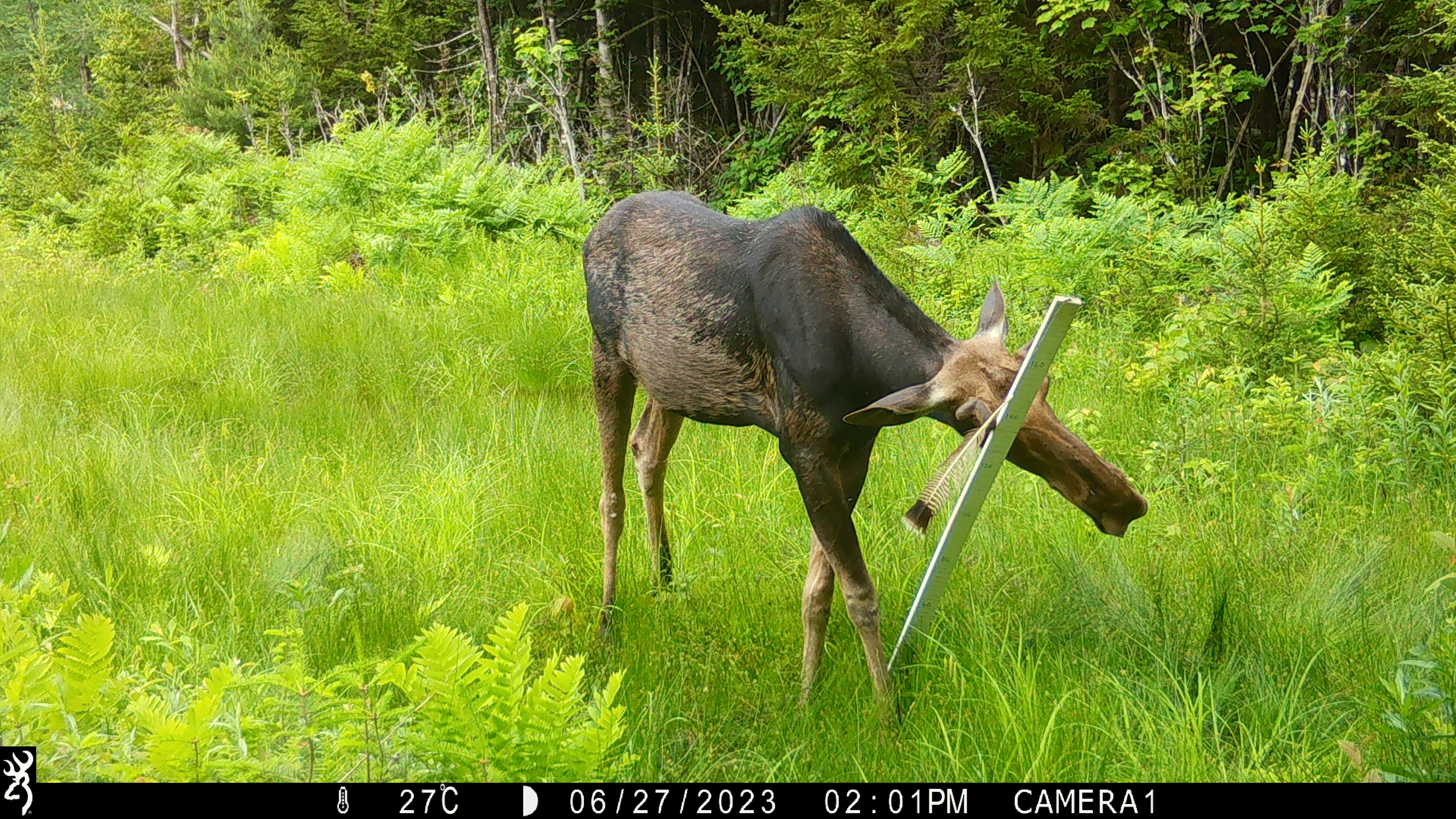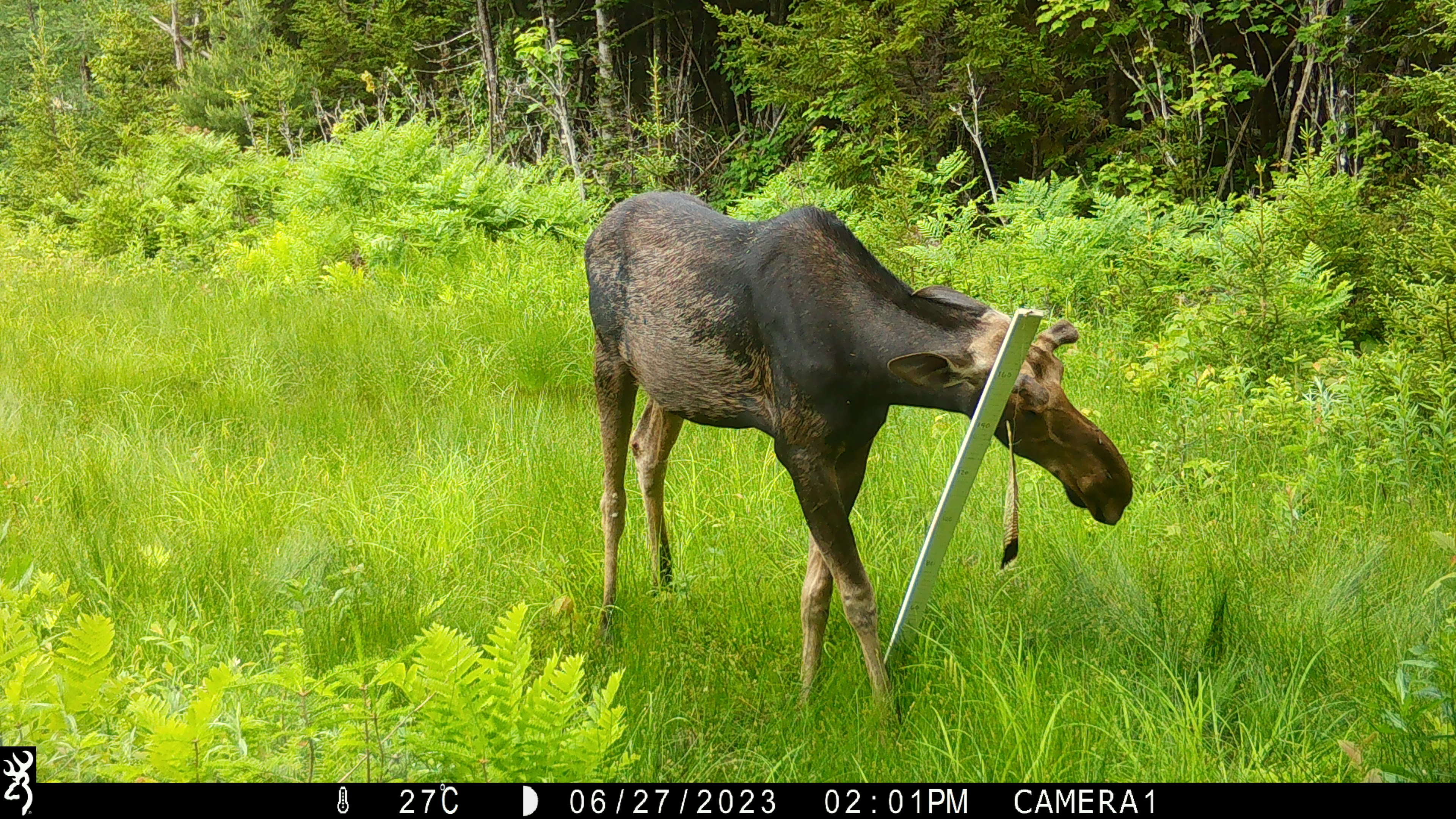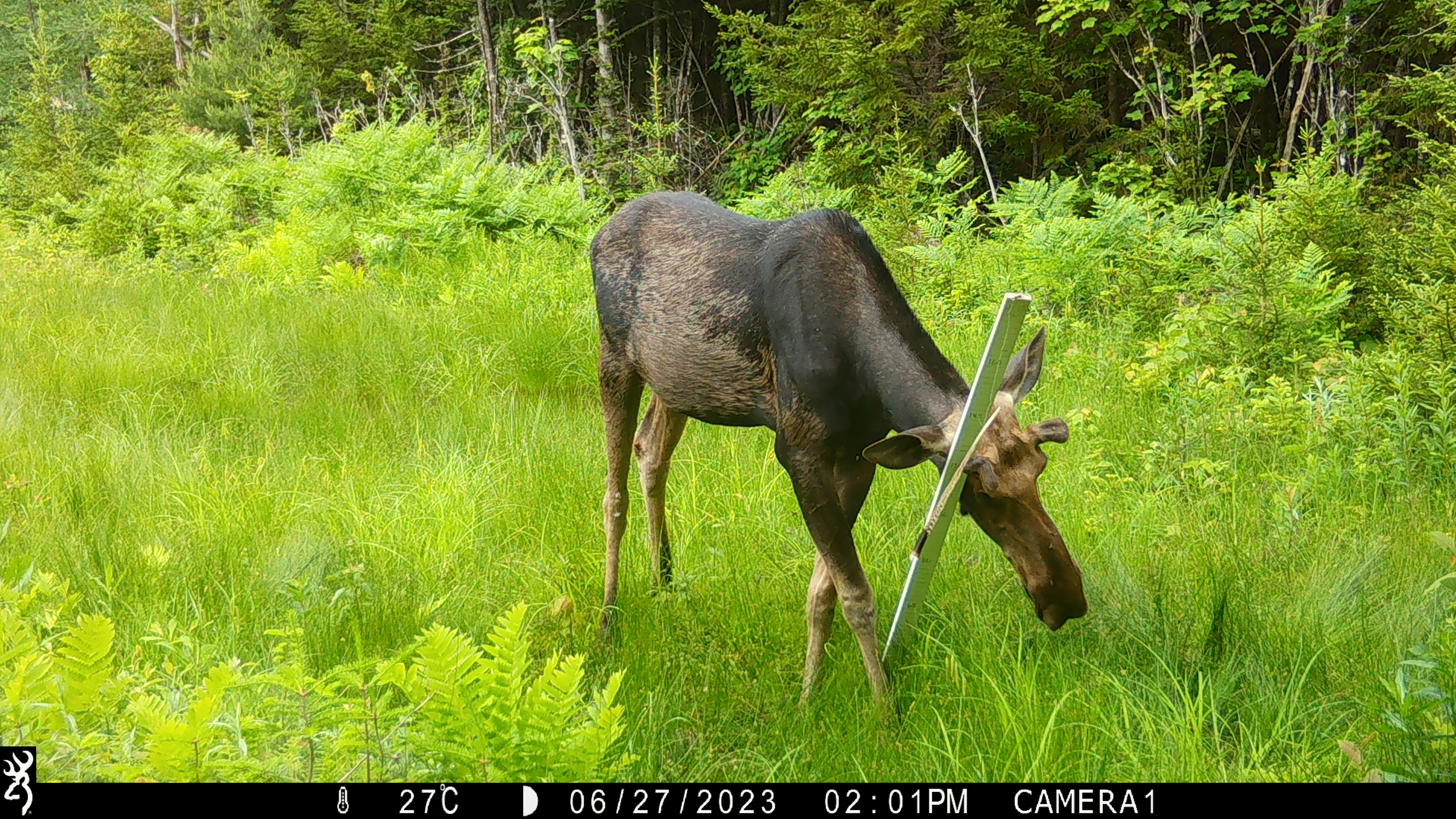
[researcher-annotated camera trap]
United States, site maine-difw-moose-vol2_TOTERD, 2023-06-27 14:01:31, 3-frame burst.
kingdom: Animalia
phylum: Chordata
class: Mammalia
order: Artiodactyla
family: Cervidae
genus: Alces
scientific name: Alces alces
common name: moose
Moose (Alces alces).